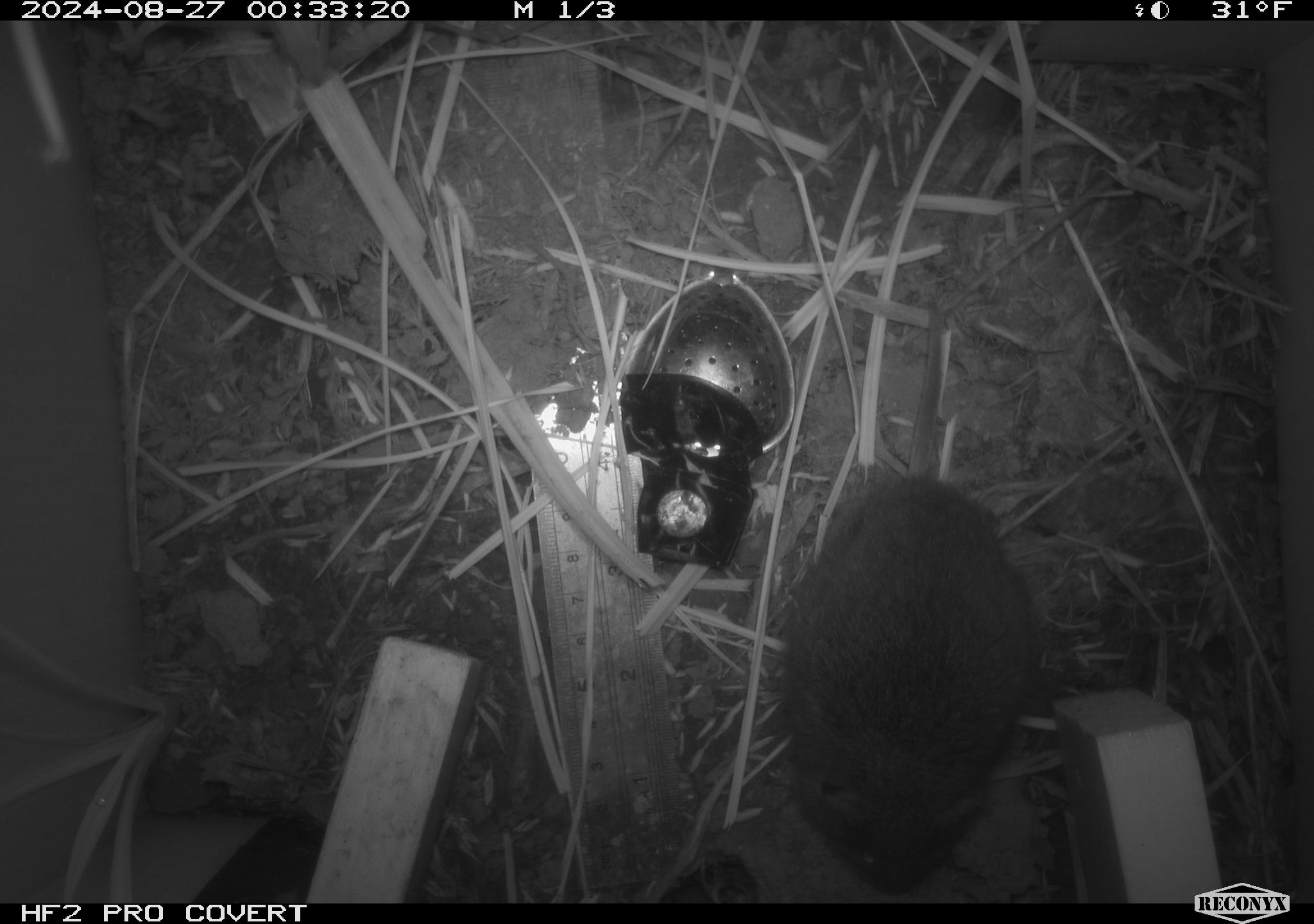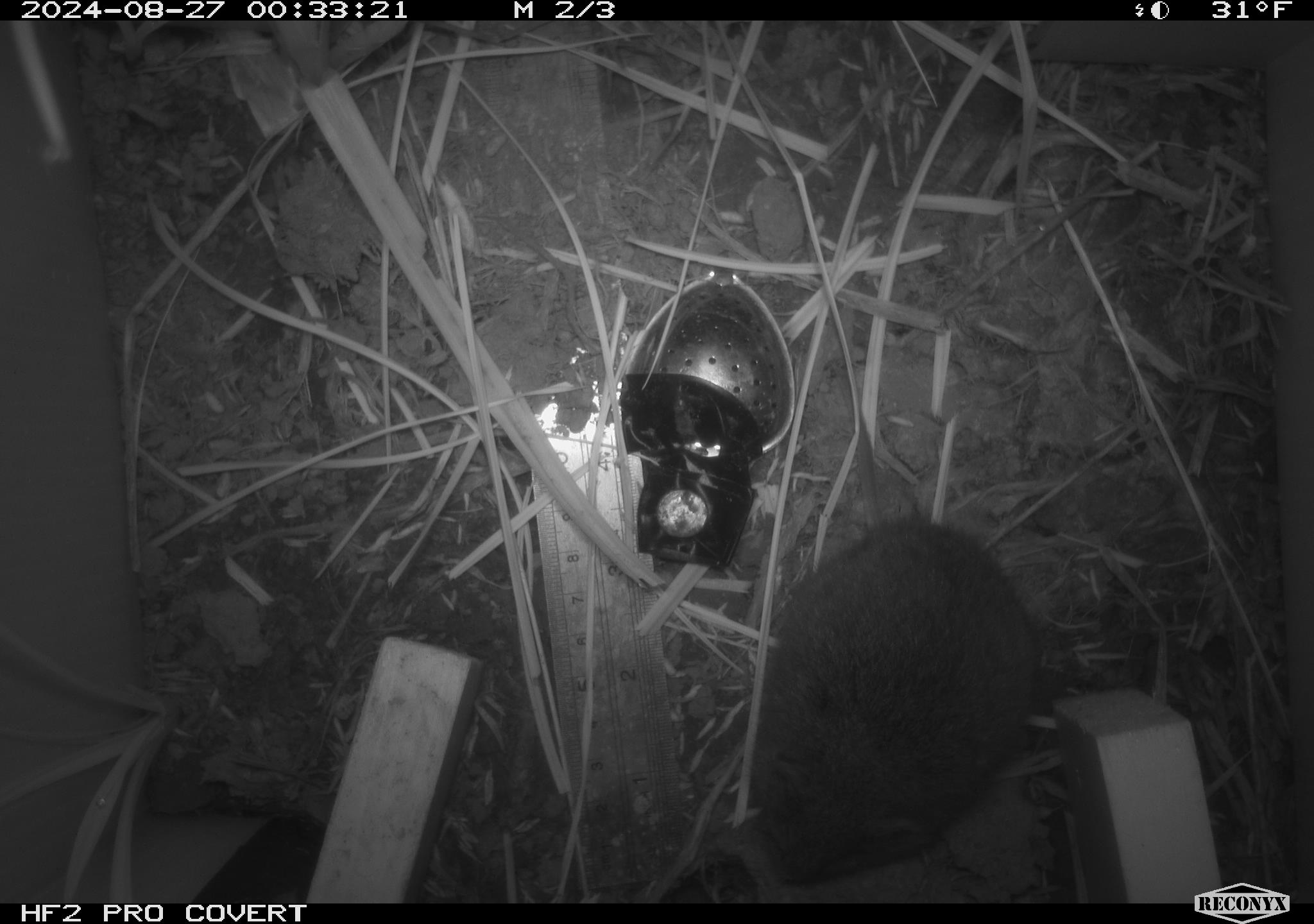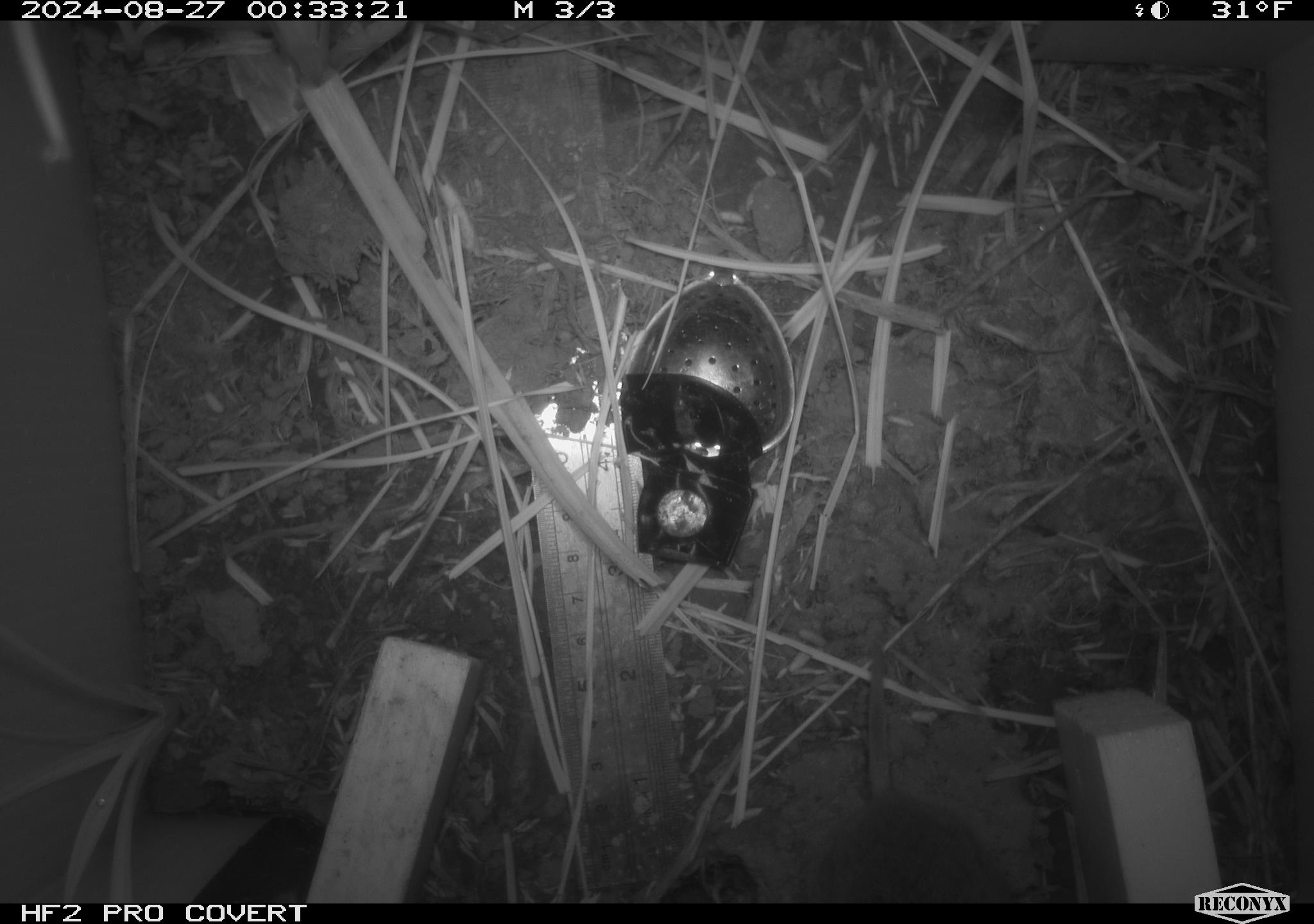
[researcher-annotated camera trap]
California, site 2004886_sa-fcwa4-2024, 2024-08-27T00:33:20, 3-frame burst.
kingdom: Animalia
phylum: Chordata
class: Mammalia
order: Rodentia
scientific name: Rodentia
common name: rodent